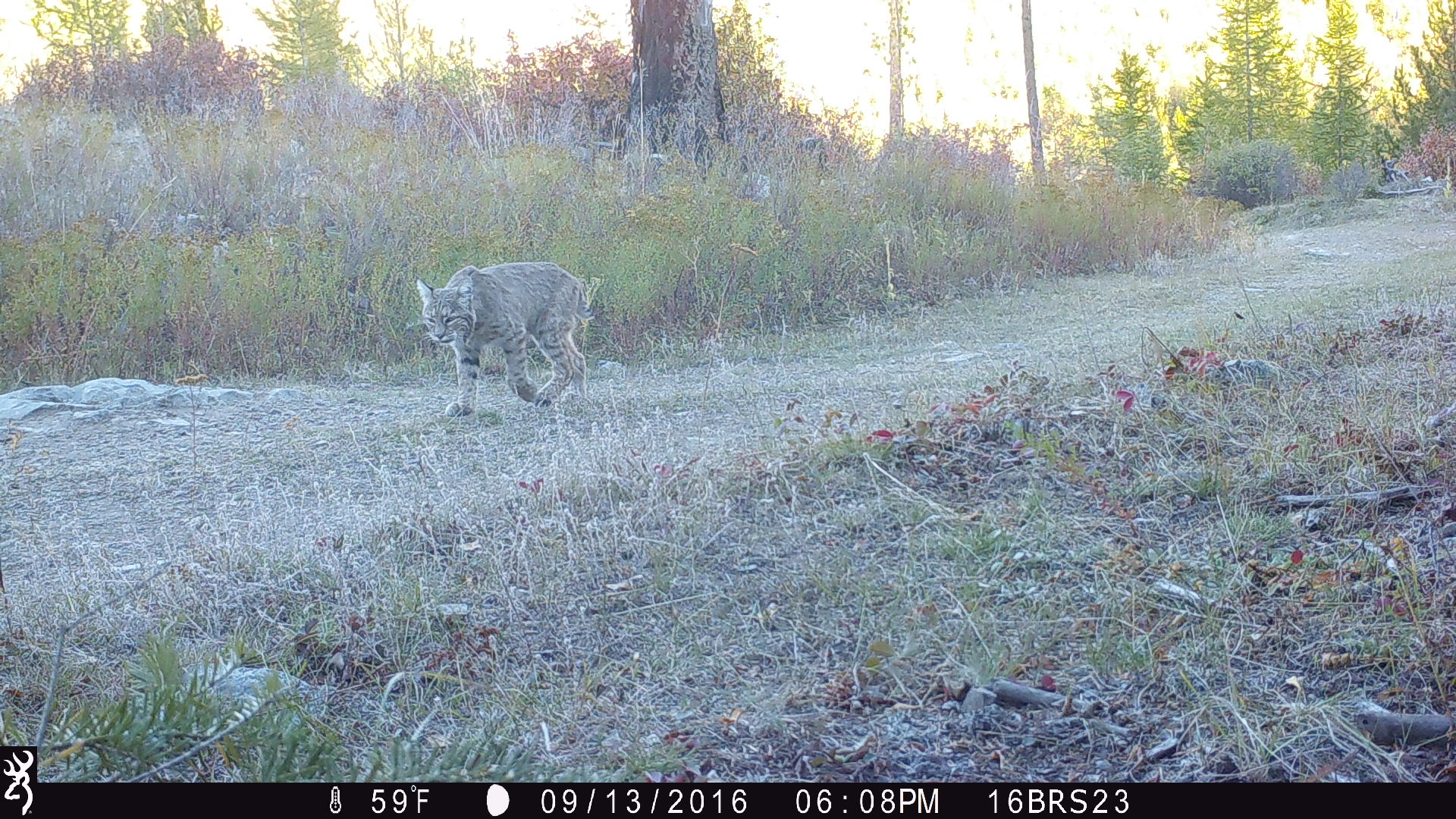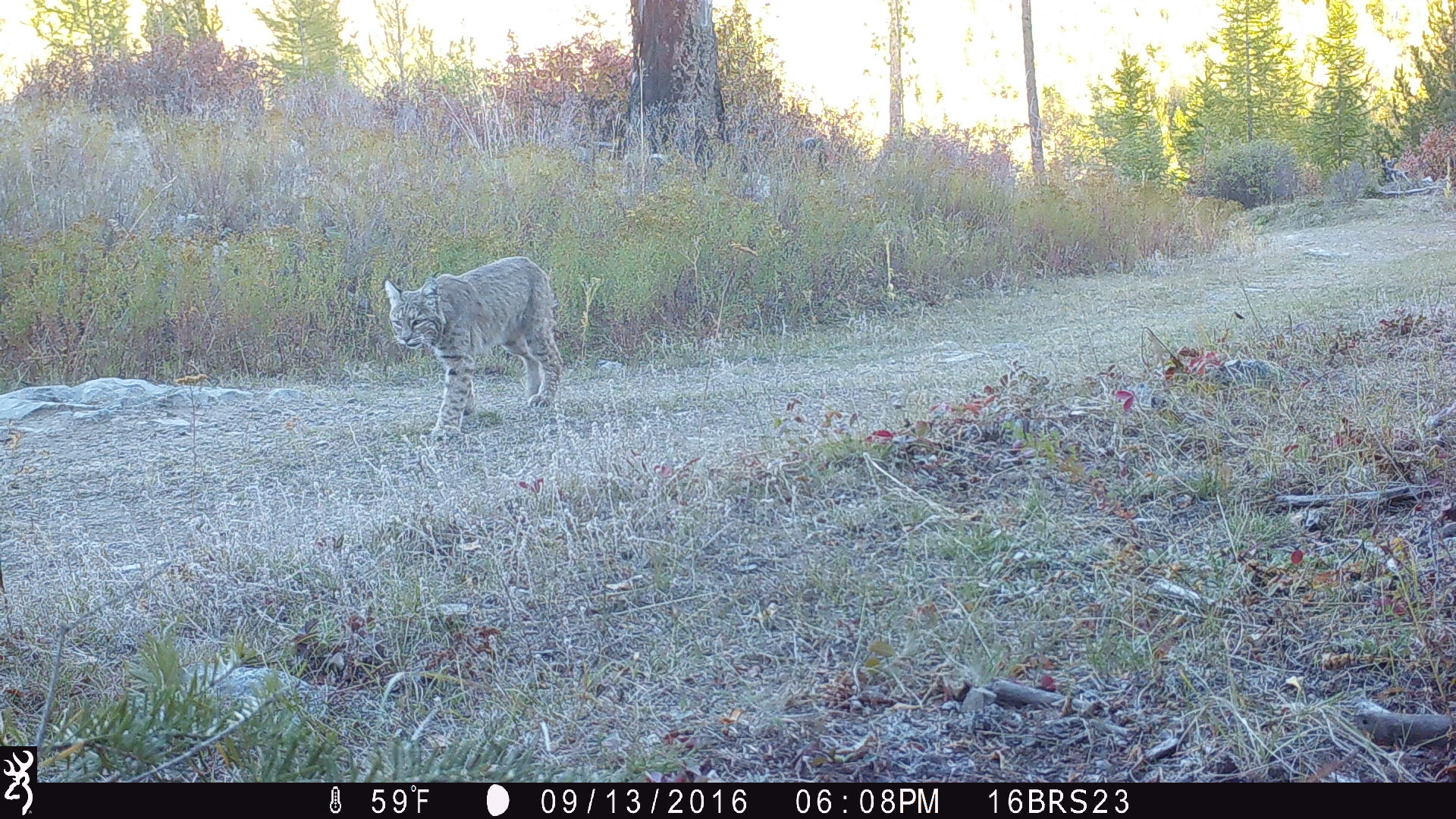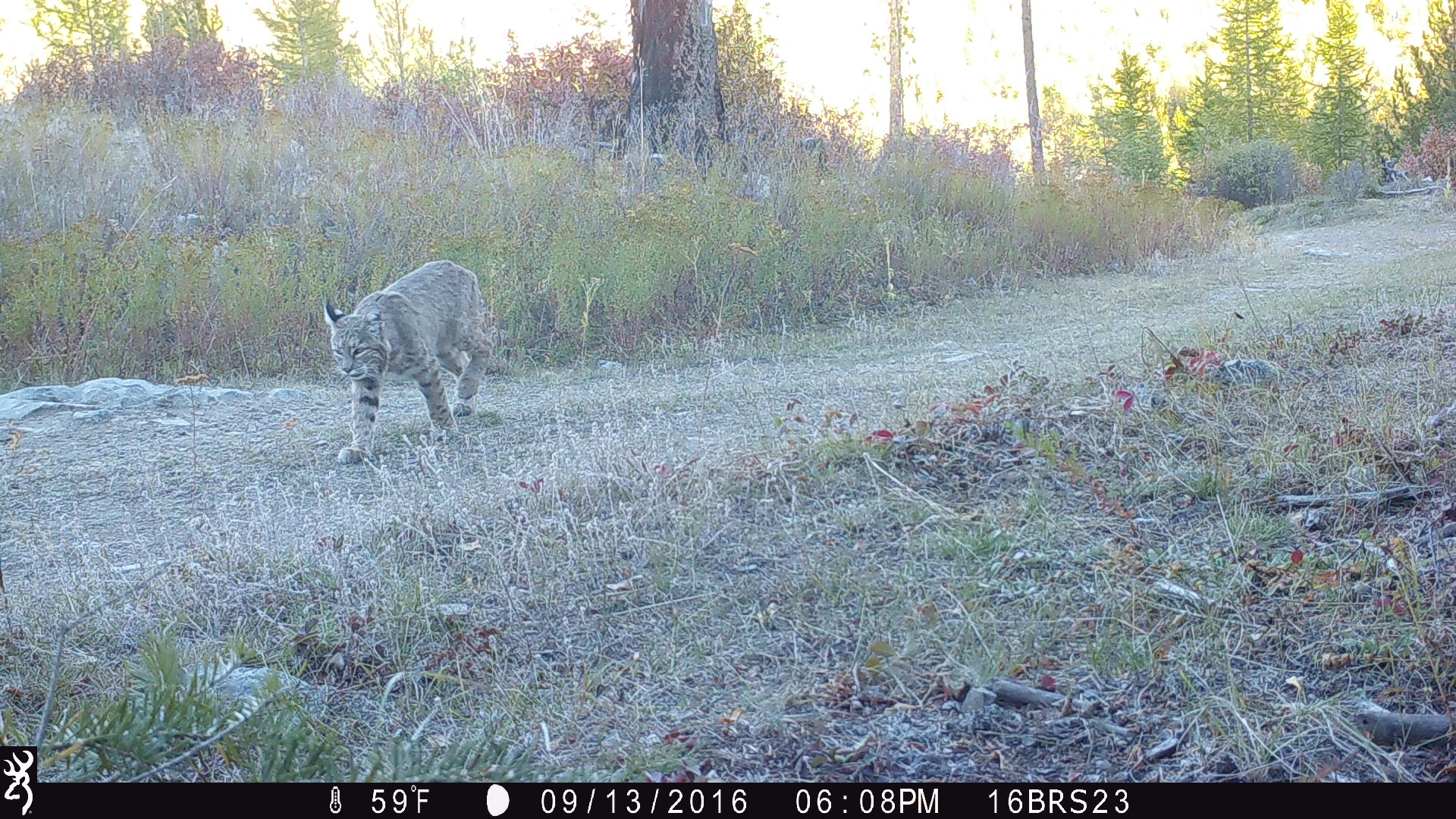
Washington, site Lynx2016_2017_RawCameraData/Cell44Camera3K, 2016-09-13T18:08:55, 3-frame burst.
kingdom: Animalia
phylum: Chordata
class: Mammalia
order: Carnivora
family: Felidae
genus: Lynx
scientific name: Lynx rufus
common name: bobcat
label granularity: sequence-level